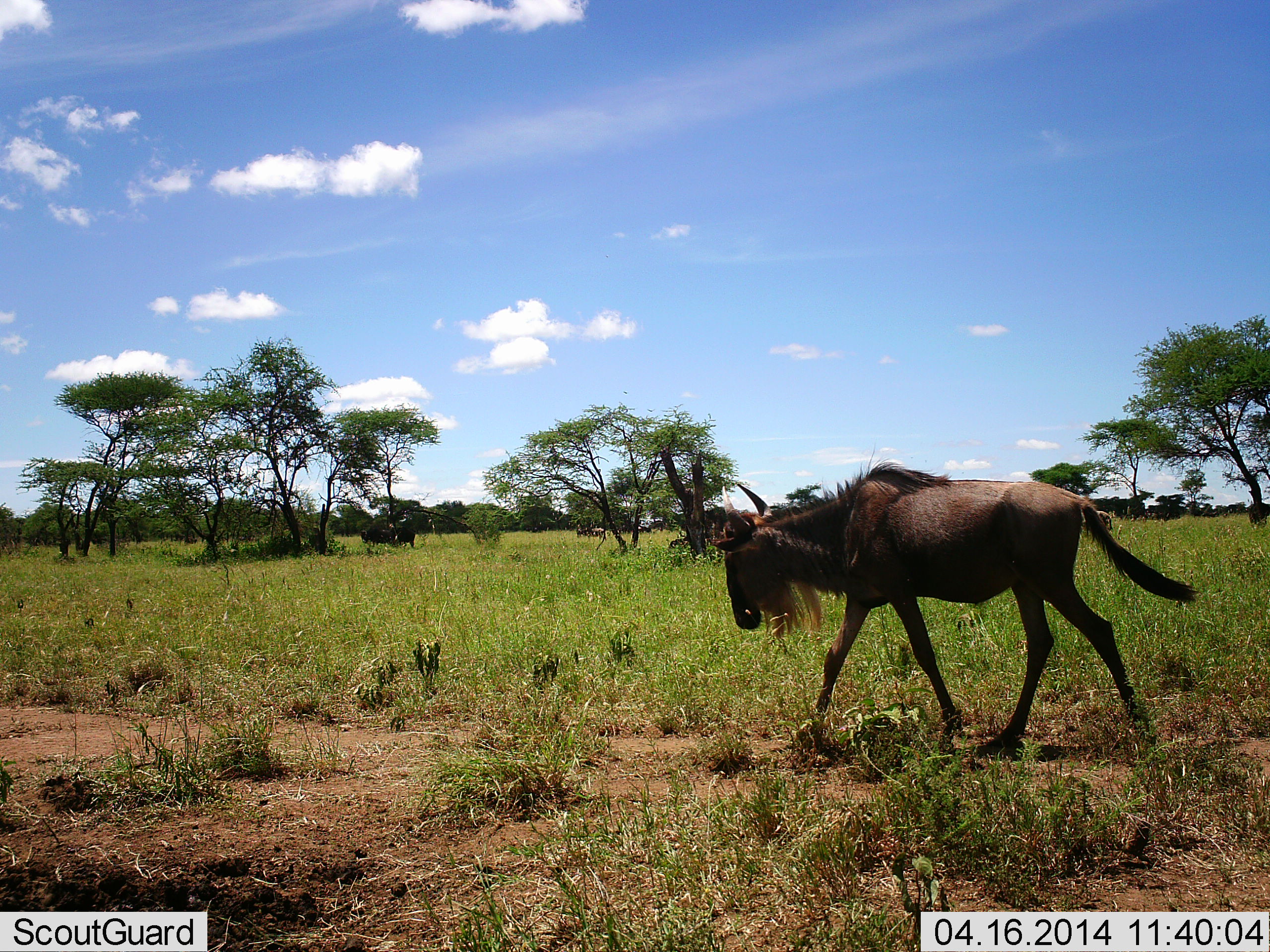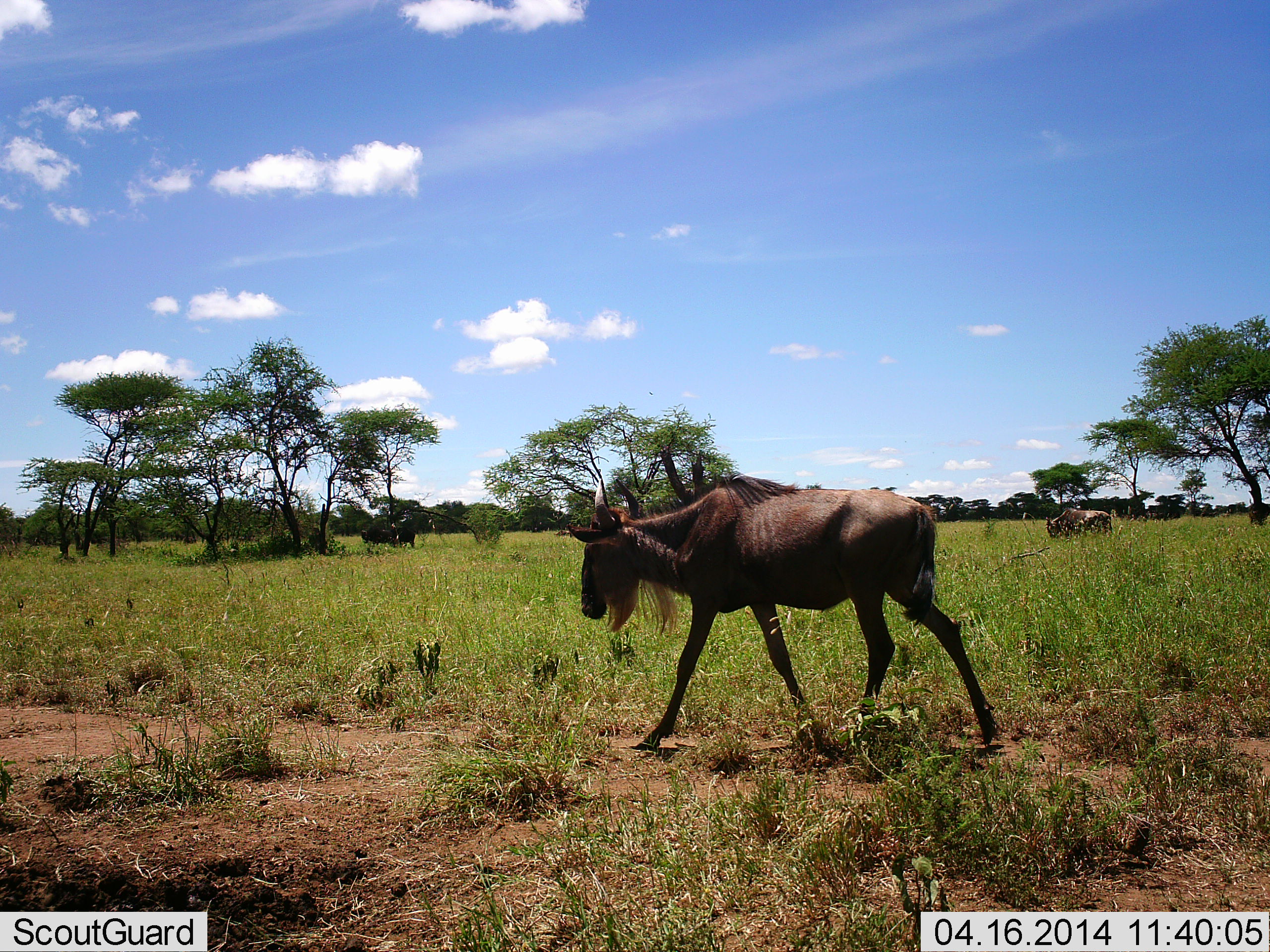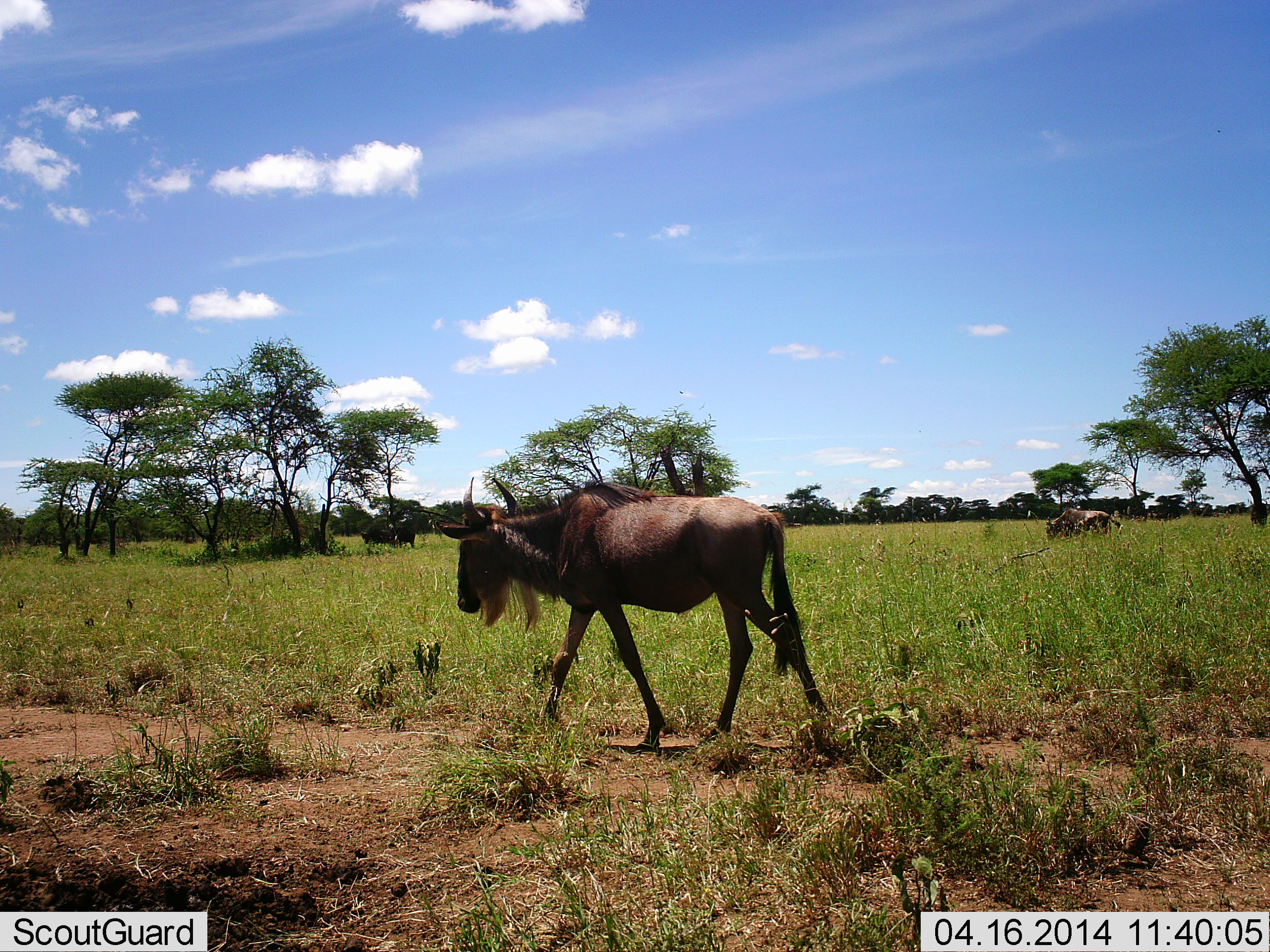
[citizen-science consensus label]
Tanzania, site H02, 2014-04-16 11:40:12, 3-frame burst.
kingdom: Animalia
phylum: Chordata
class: Mammalia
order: Artiodactyla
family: Bovidae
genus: Connochaetes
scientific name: Connochaetes taurinus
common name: blue wildebeest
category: wildebeest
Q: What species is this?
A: Wildebeest (blue wildebeest) (Connochaetes taurinus).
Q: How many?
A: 2.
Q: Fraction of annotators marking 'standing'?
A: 10%.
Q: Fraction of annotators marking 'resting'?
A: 10%.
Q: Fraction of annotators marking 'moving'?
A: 100%.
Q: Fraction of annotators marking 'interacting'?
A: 0%.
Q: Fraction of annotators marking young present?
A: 0%.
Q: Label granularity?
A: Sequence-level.